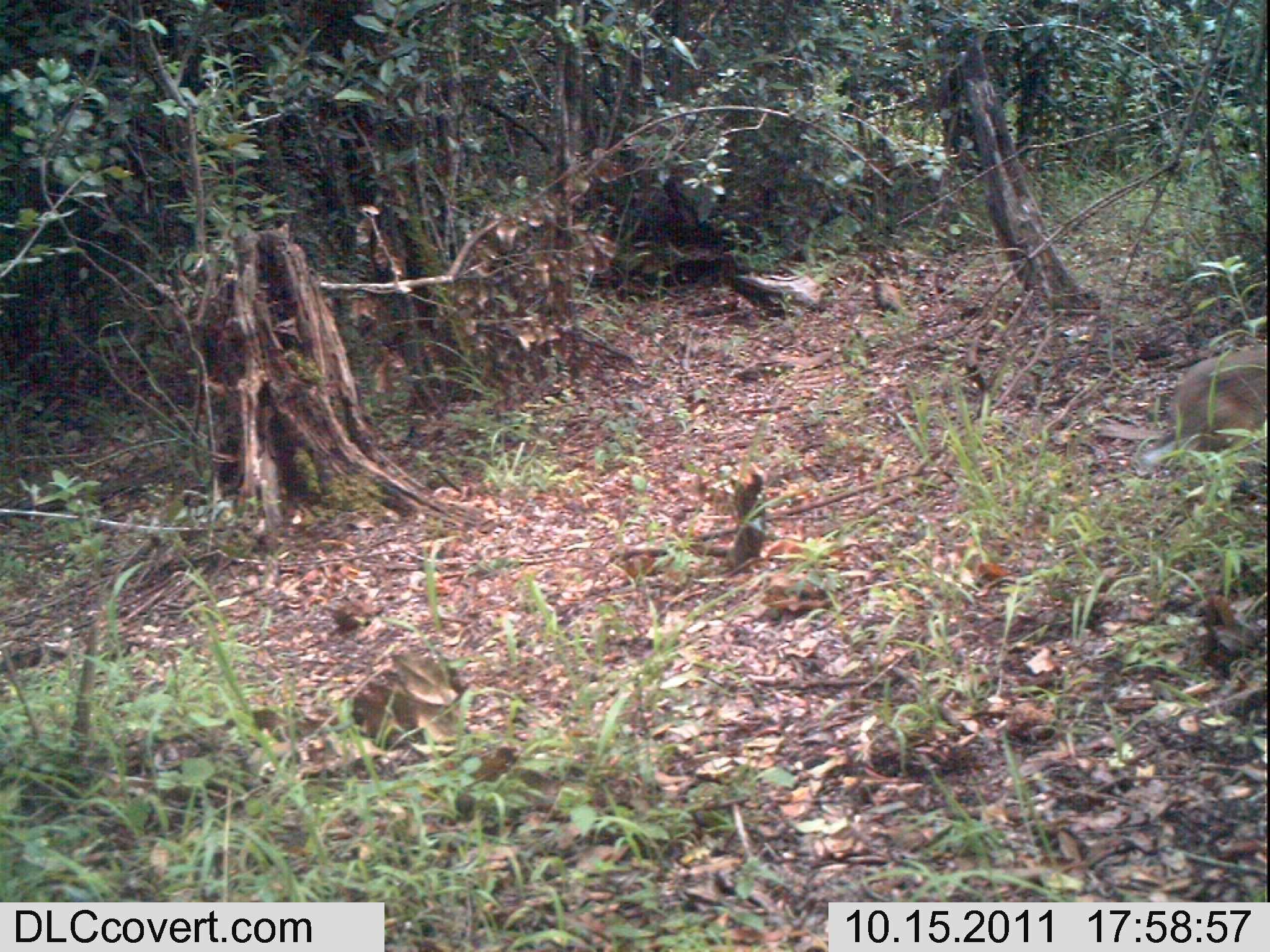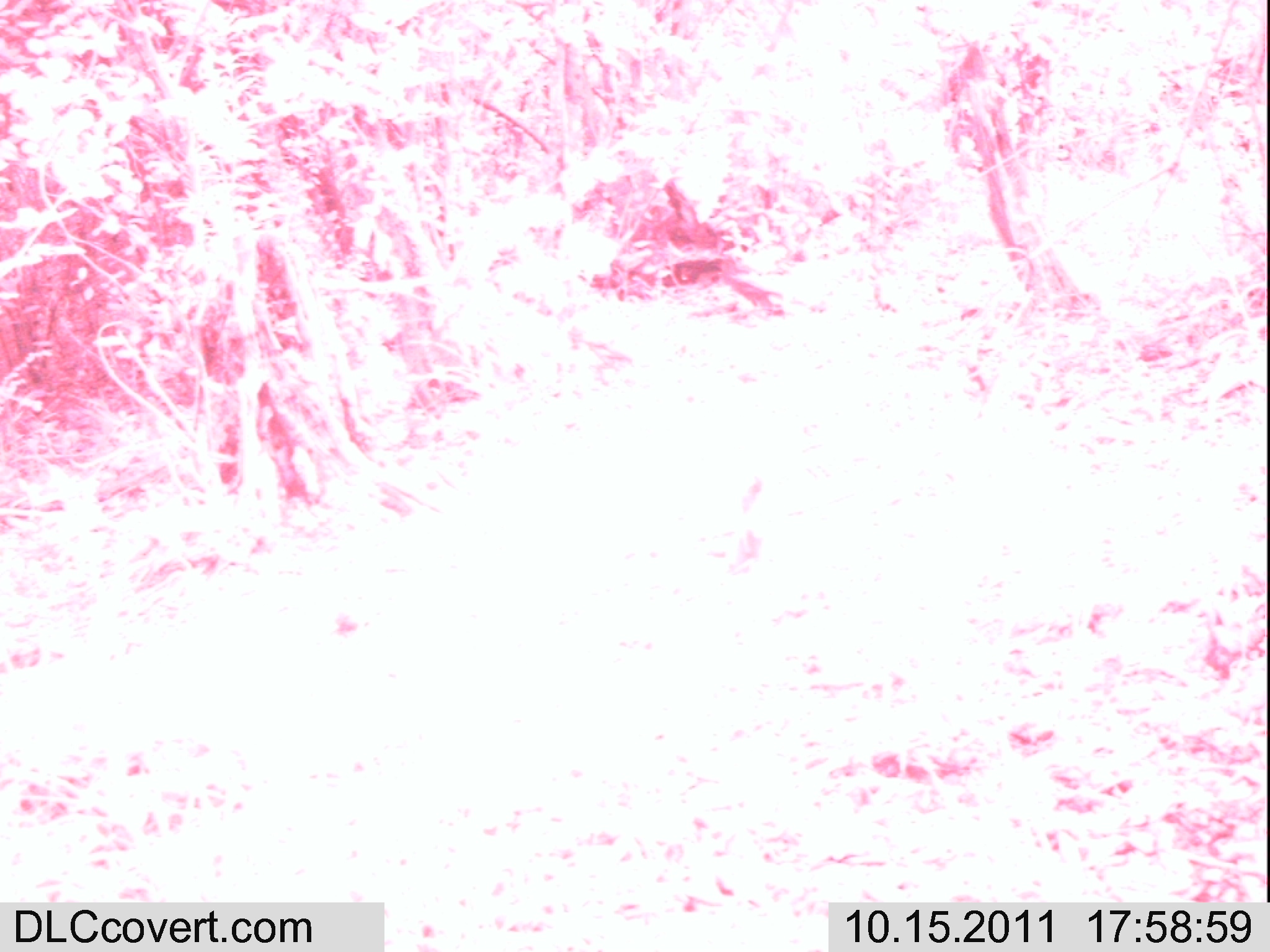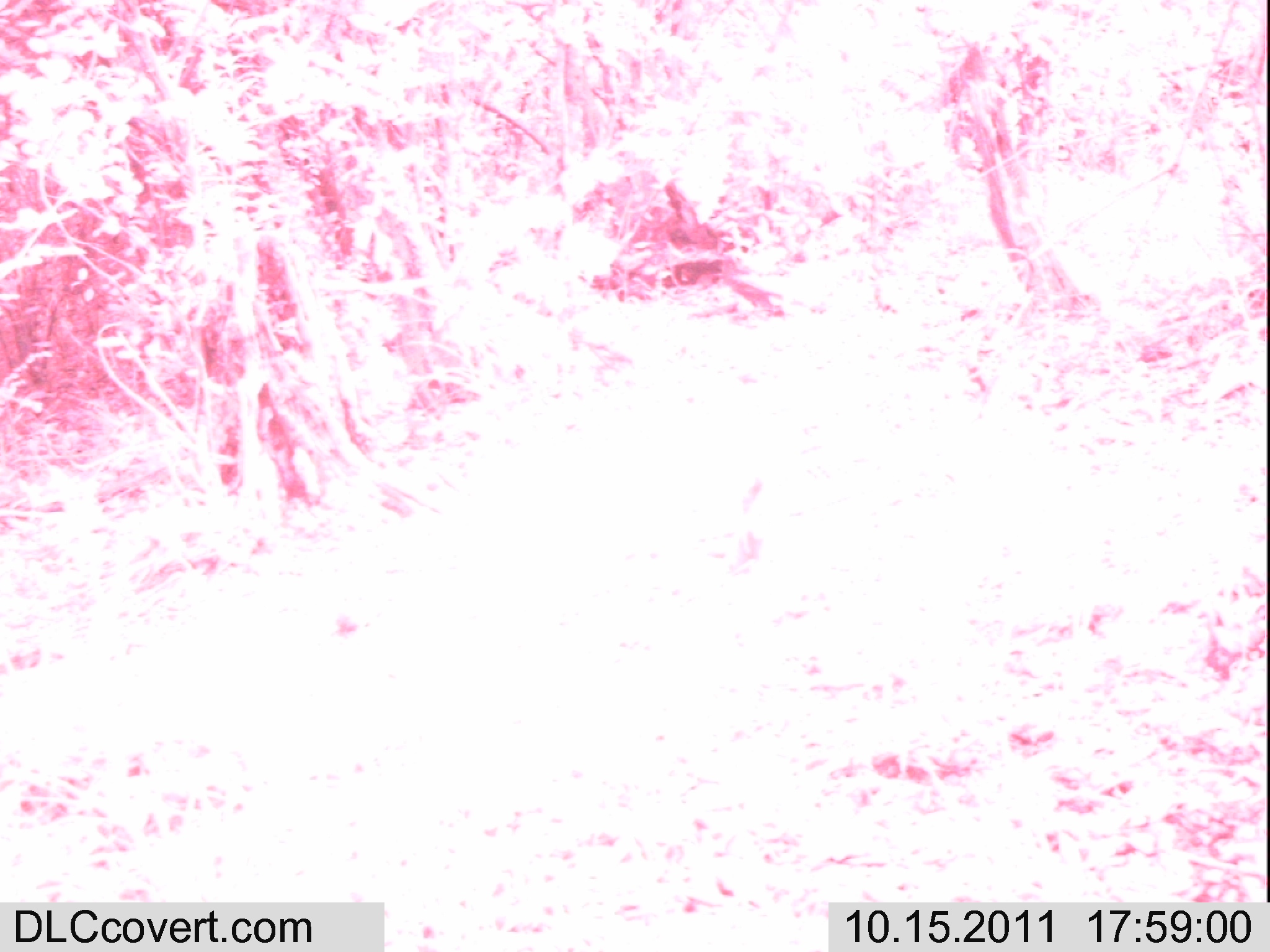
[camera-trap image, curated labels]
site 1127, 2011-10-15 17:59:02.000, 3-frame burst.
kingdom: Animalia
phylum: Chordata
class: Mammalia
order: Lagomorpha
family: Leporidae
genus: Lepus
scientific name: Lepus saxatilis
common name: scrub hare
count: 1